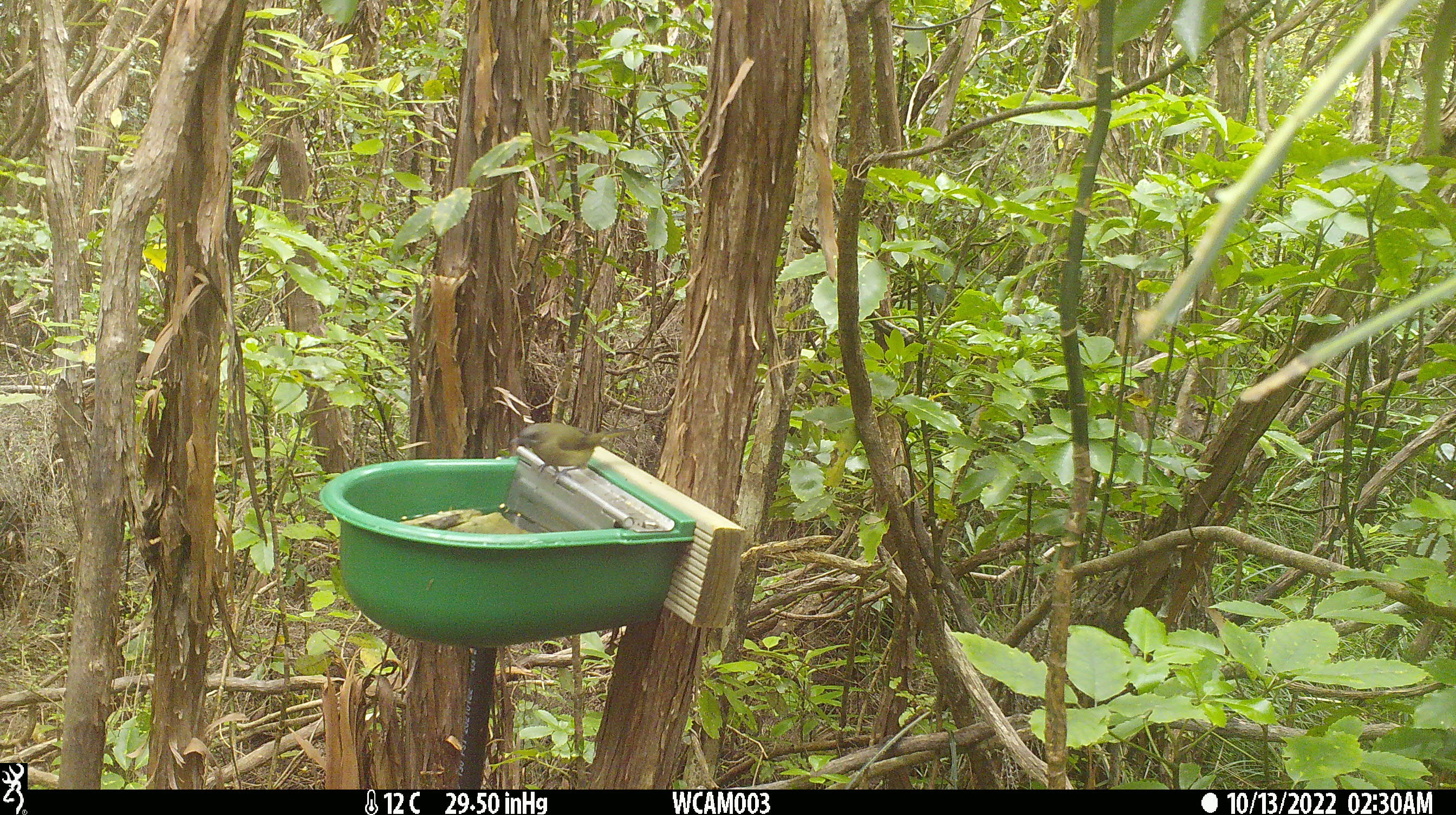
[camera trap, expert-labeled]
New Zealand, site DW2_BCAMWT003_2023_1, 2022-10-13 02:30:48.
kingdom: Animalia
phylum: Chordata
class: Aves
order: Passeriformes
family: Meliphagidae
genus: Anthornis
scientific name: Anthornis melanura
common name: new zealand bellbird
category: bellbird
Bellbird (new zealand bellbird) (Anthornis melanura).